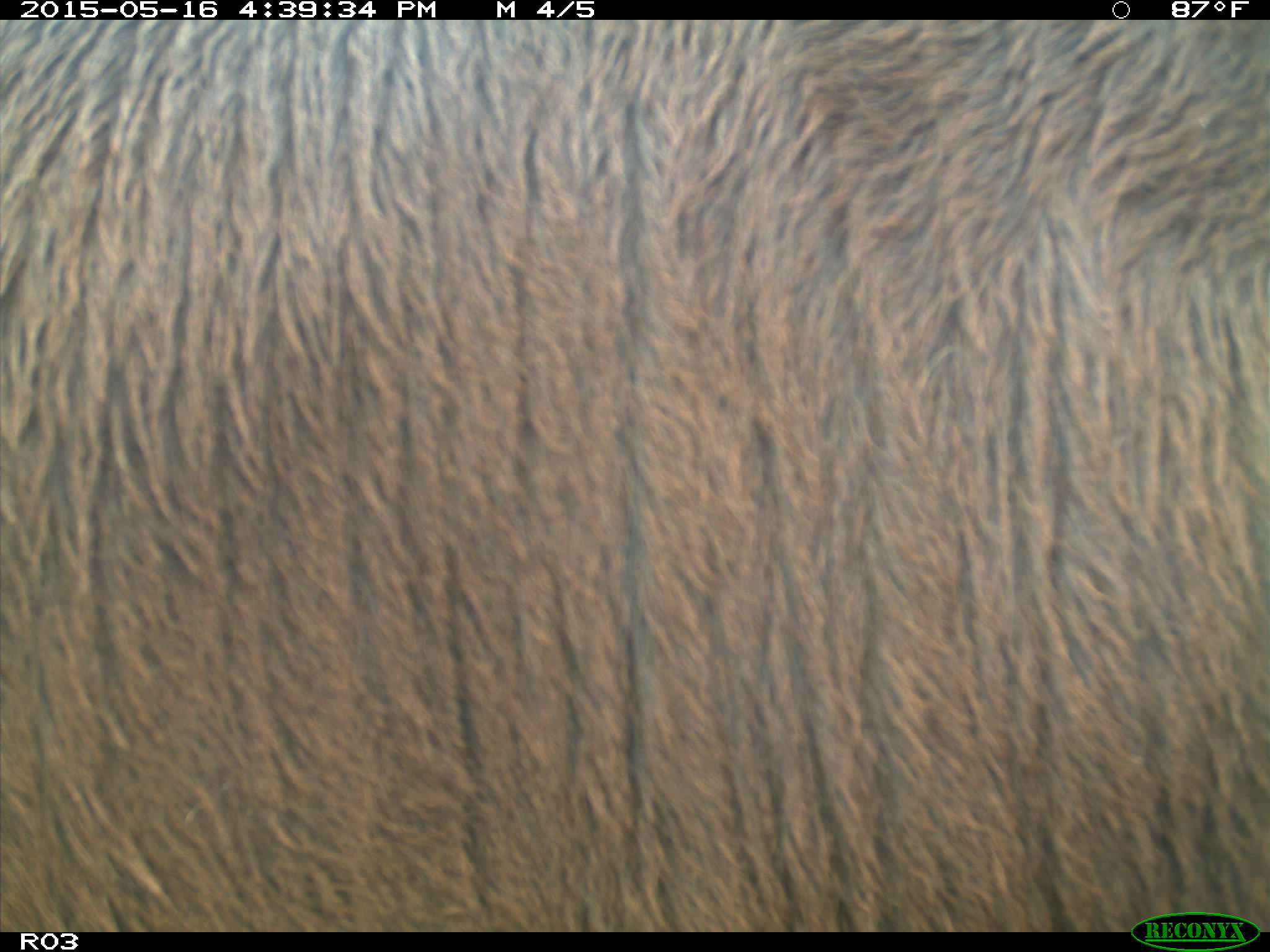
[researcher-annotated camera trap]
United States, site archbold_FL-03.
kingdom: Animalia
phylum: Chordata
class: Mammalia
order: Artiodactyla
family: Bovidae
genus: Bos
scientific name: Bos taurus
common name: domestic cow